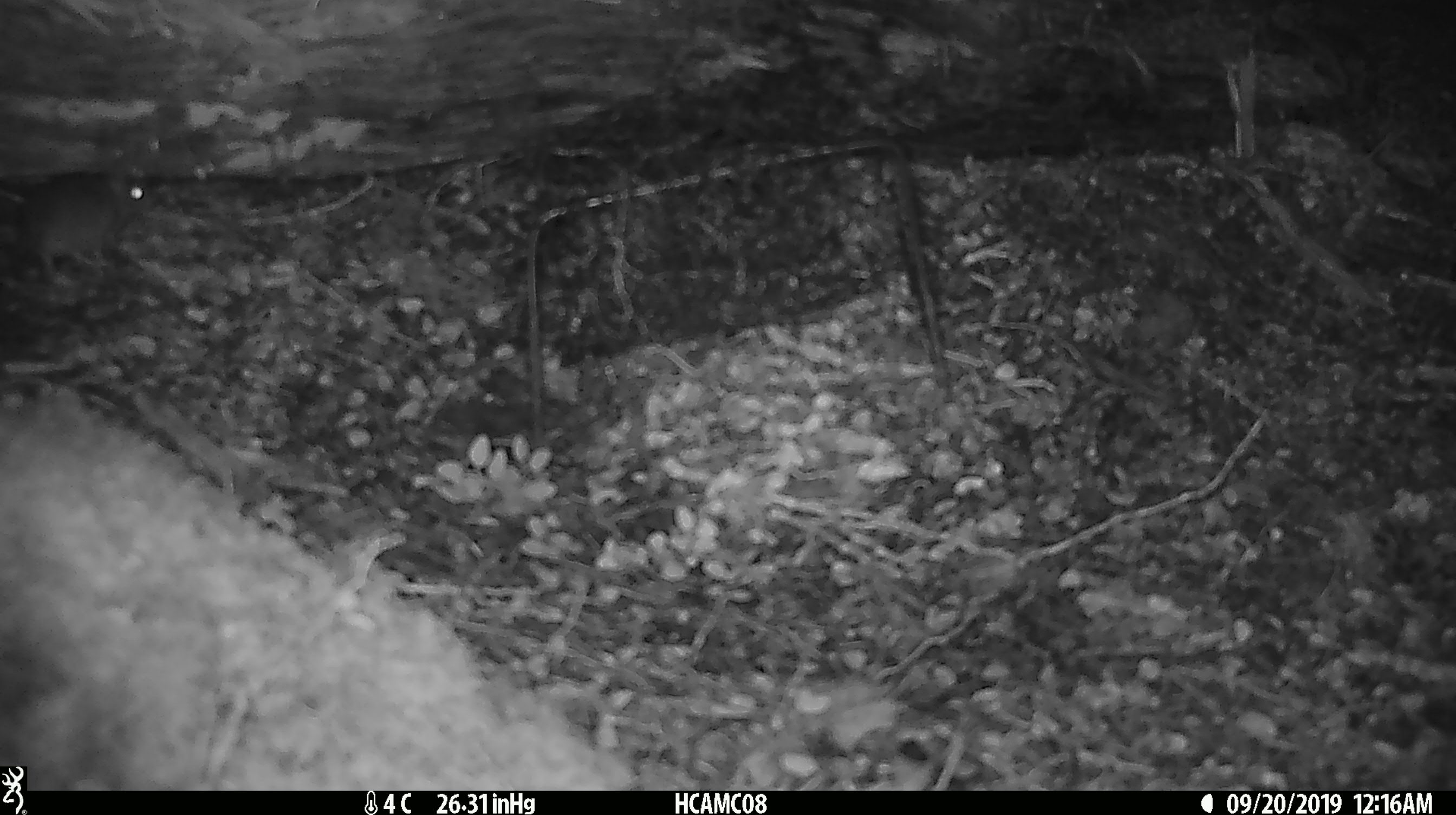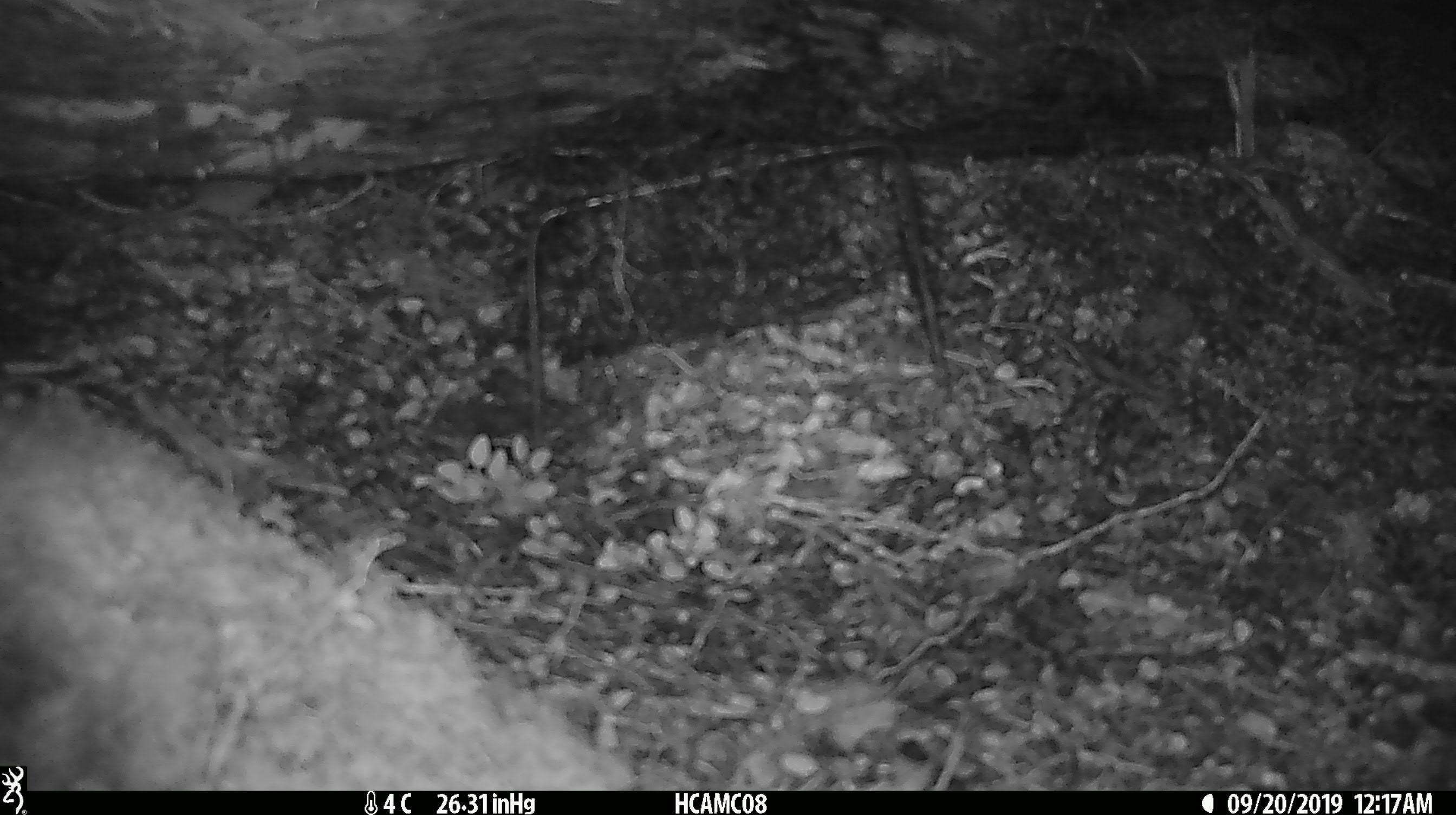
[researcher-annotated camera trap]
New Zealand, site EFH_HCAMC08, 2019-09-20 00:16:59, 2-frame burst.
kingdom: Animalia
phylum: Chordata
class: Mammalia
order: Rodentia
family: Muridae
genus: Mus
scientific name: Mus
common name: mouse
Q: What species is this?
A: Mouse (Mus).